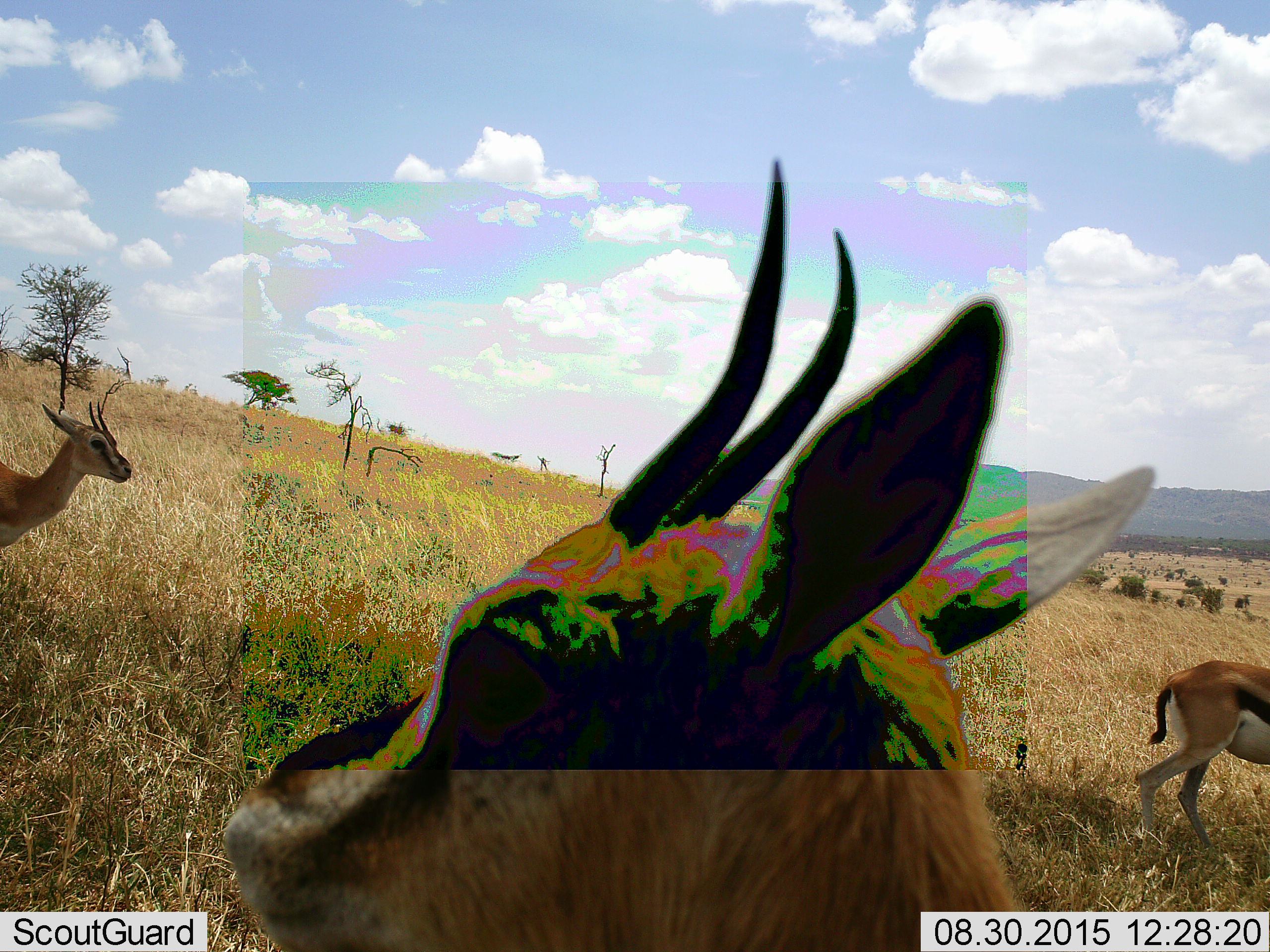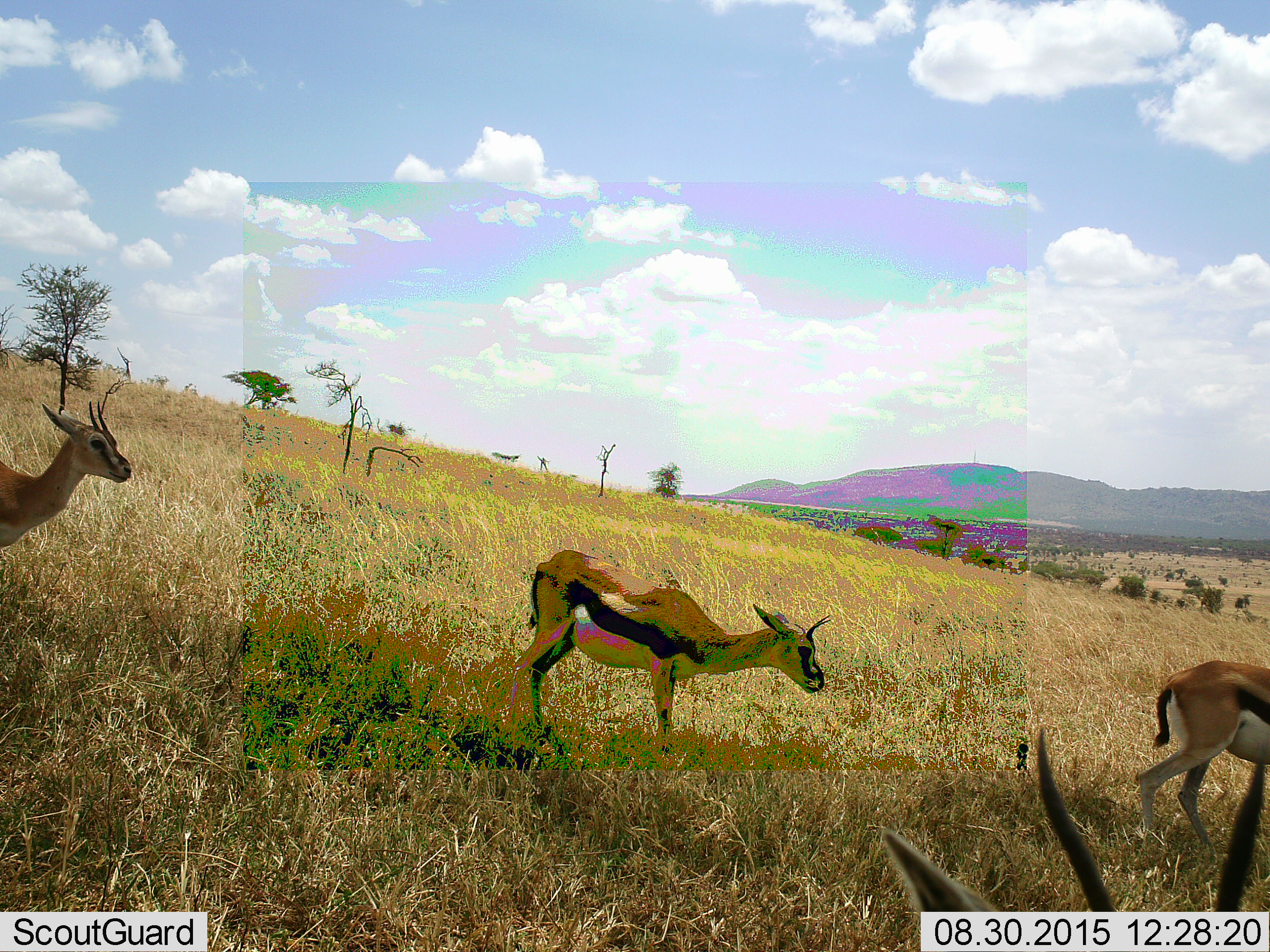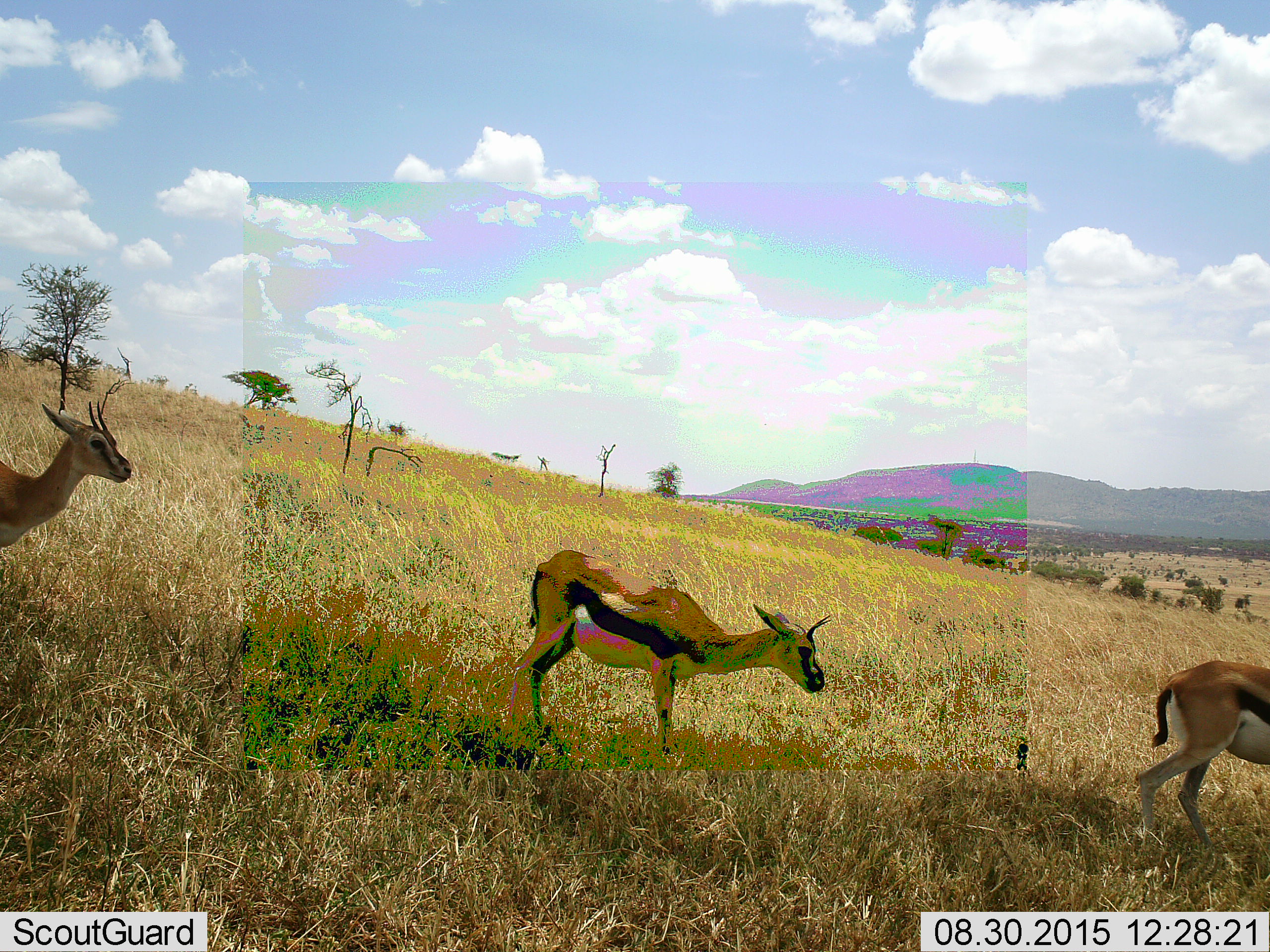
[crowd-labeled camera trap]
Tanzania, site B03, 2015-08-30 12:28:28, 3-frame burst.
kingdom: Animalia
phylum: Chordata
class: Mammalia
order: Artiodactyla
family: Bovidae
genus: Eudorcas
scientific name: Eudorcas thomsonii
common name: thomson's gazelle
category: gazellethomsons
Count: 3.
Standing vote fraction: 68%.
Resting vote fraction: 0%.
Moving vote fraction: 68%.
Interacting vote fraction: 0%.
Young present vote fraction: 5%.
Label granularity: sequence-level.